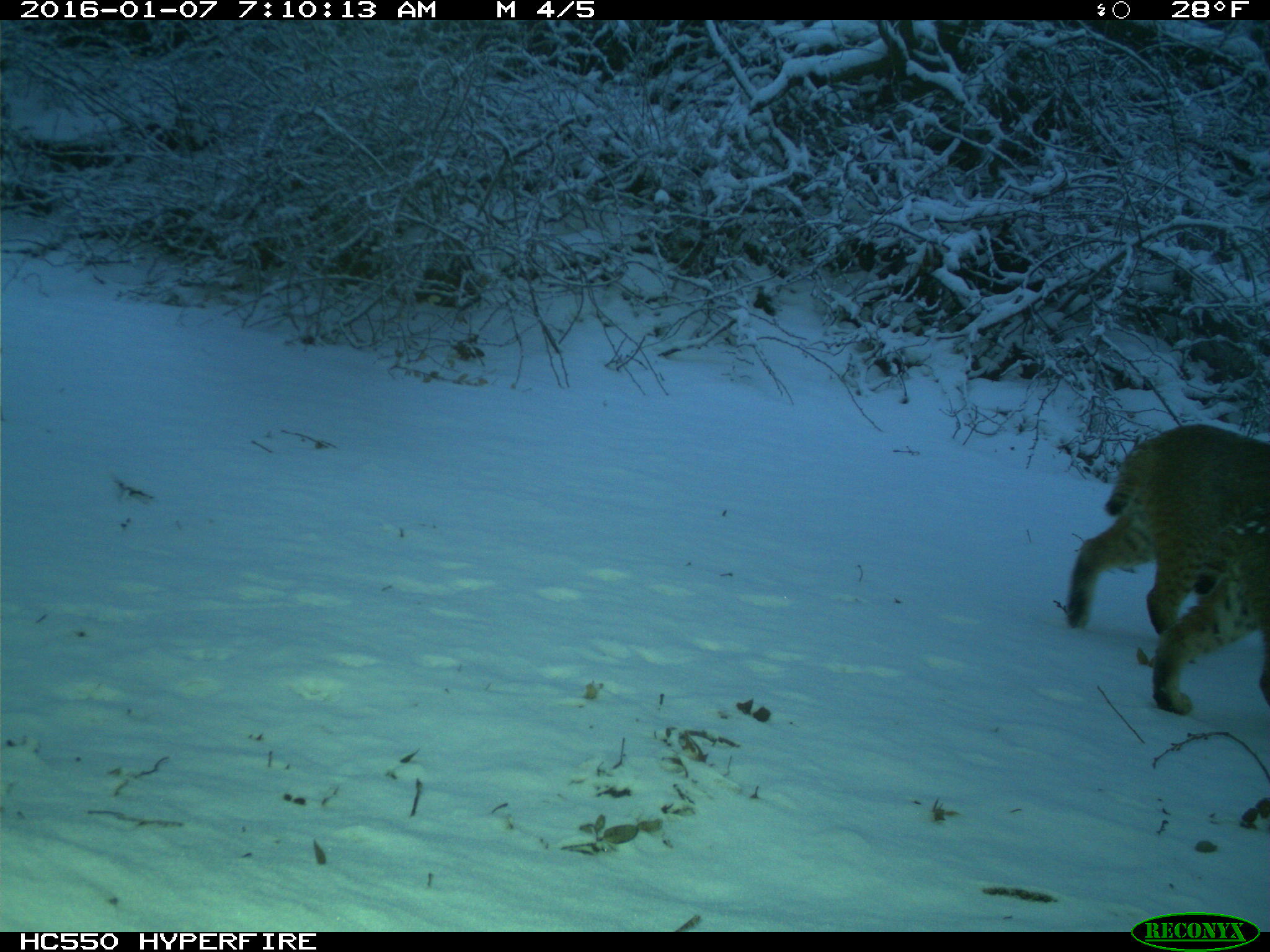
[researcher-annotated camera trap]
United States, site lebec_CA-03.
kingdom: Animalia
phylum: Chordata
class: Mammalia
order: Carnivora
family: Felidae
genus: Lynx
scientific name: Lynx rufus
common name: bobcat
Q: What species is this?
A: Lynx rufus (bobcat).